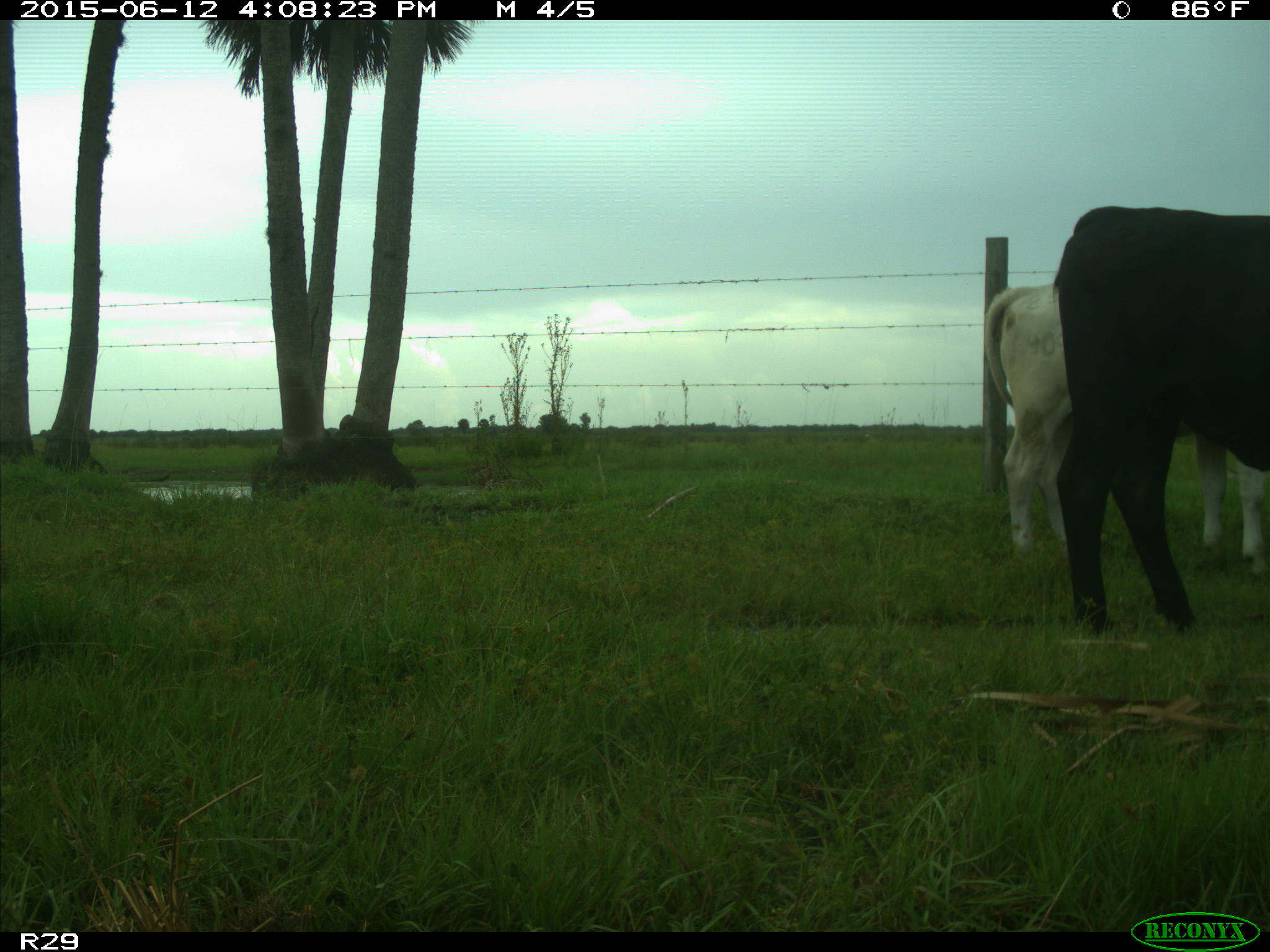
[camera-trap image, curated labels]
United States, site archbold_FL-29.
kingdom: Animalia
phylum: Chordata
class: Mammalia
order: Artiodactyla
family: Bovidae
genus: Bos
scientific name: Bos taurus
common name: domestic cow